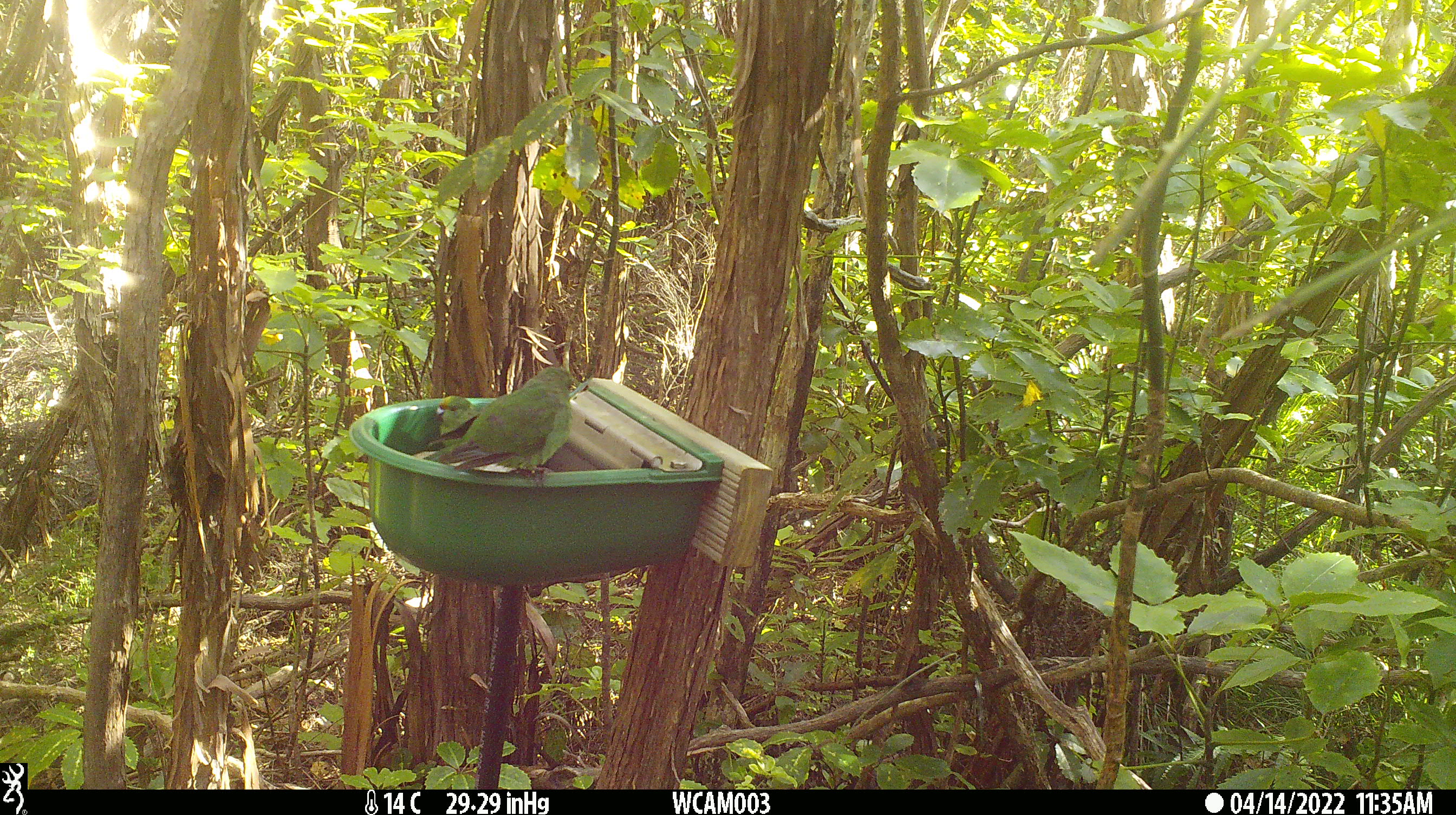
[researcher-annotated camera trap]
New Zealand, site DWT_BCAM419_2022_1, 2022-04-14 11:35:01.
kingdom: Animalia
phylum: Chordata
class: Aves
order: Psittaciformes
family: Psittaculidae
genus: Cyanoramphus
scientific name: Cyanoramphus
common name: parakeet